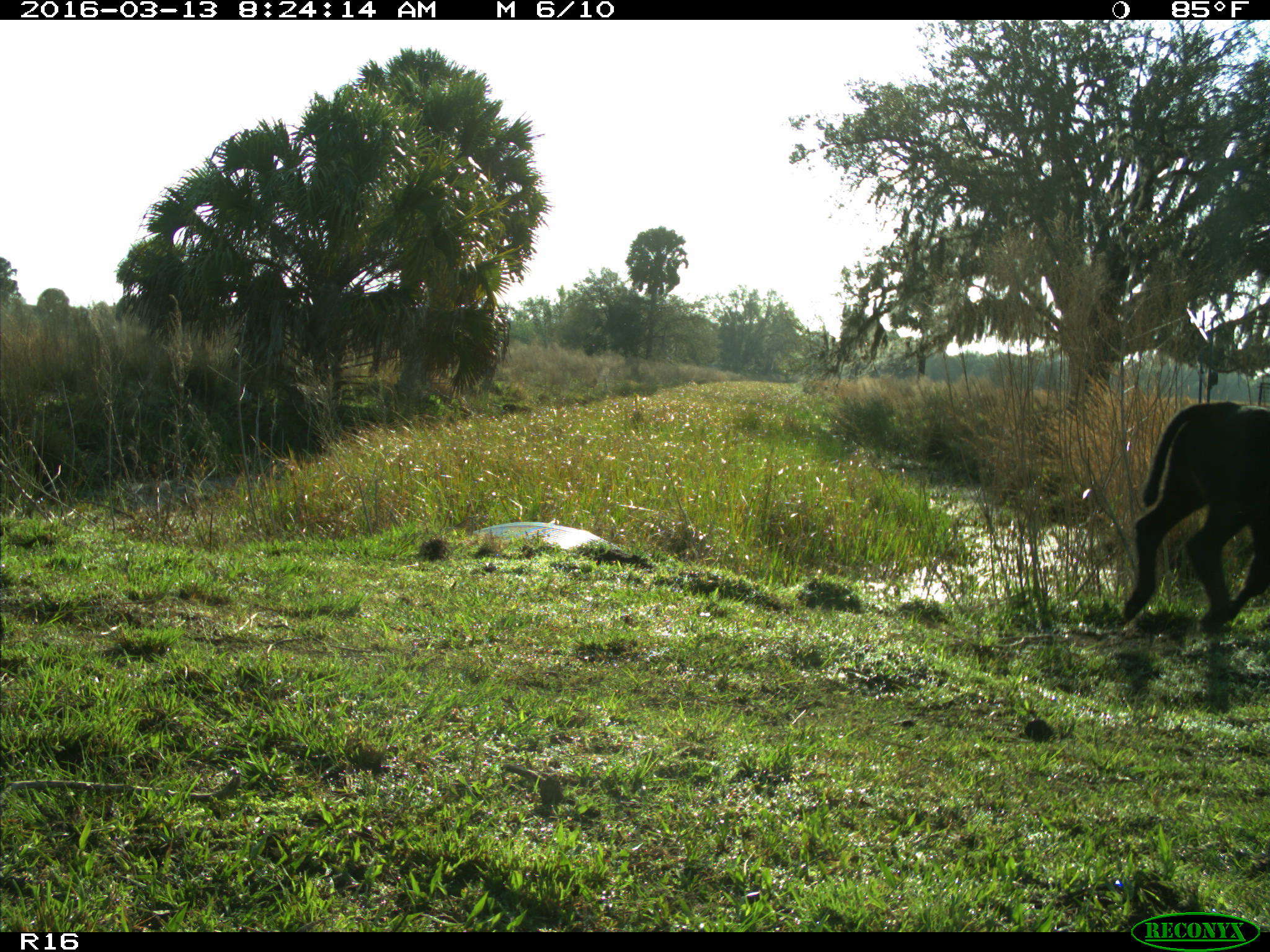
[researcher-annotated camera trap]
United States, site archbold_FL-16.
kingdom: Animalia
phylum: Chordata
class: Mammalia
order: Artiodactyla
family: Bovidae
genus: Bos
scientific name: Bos taurus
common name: domestic cow